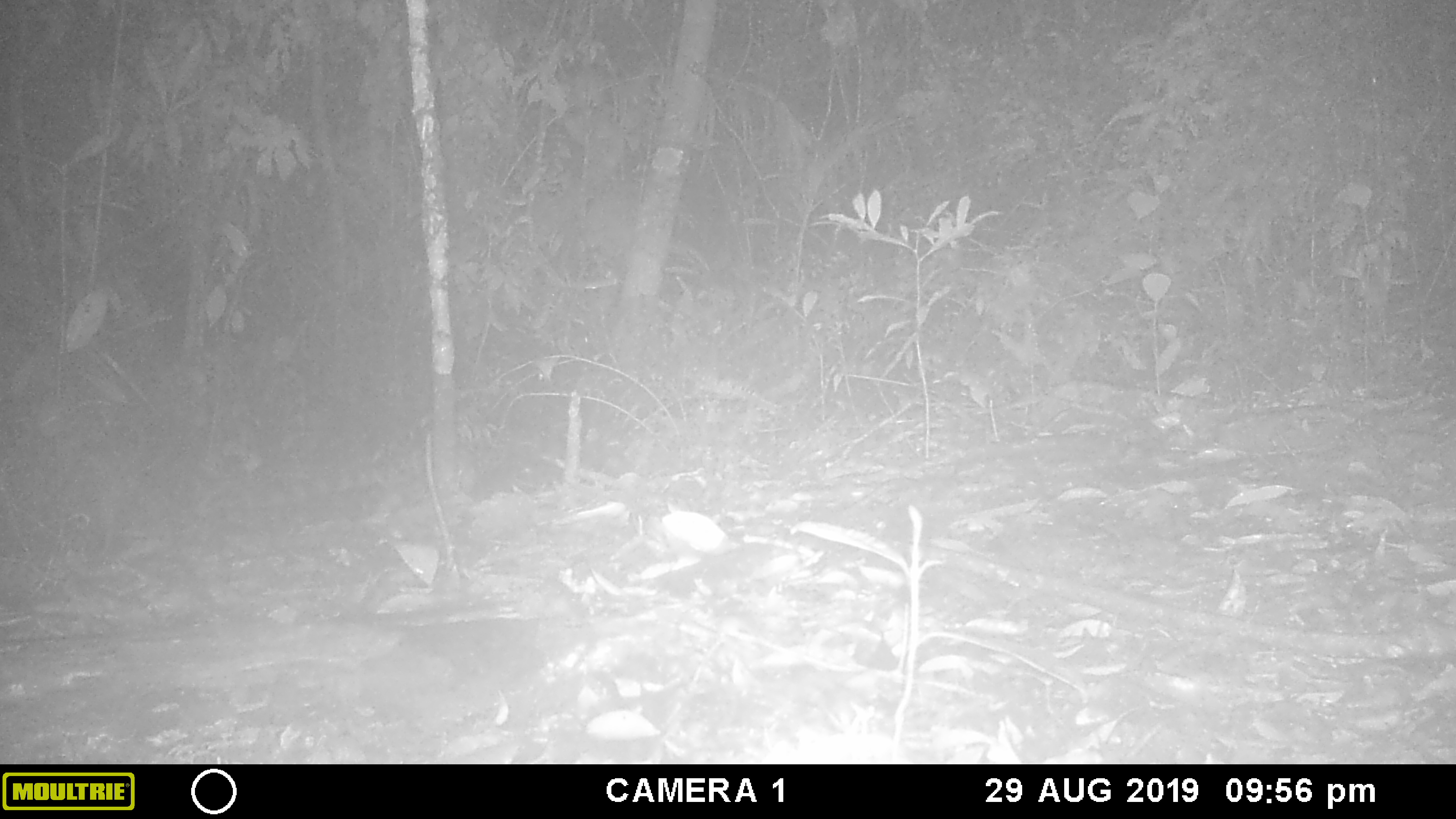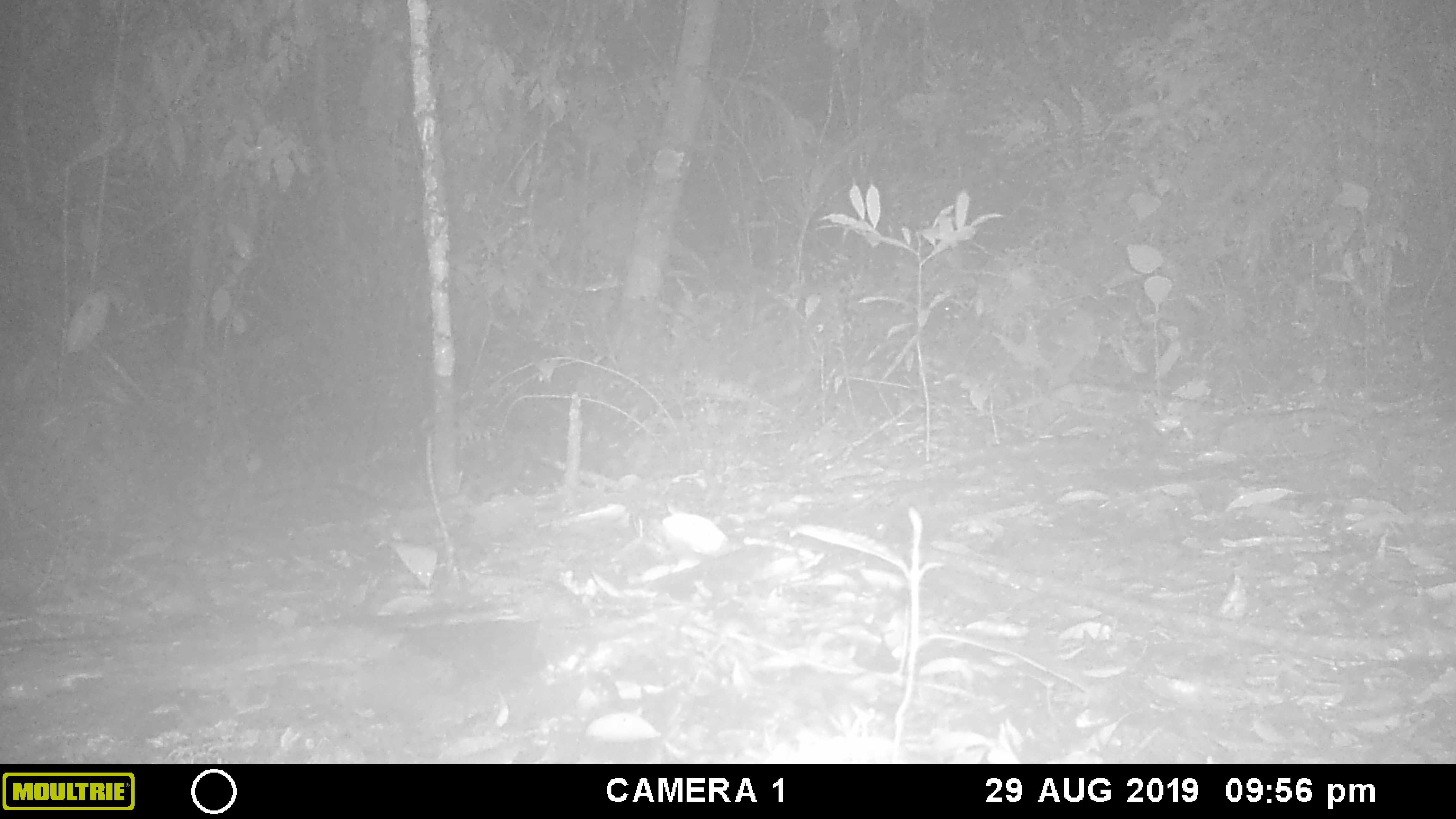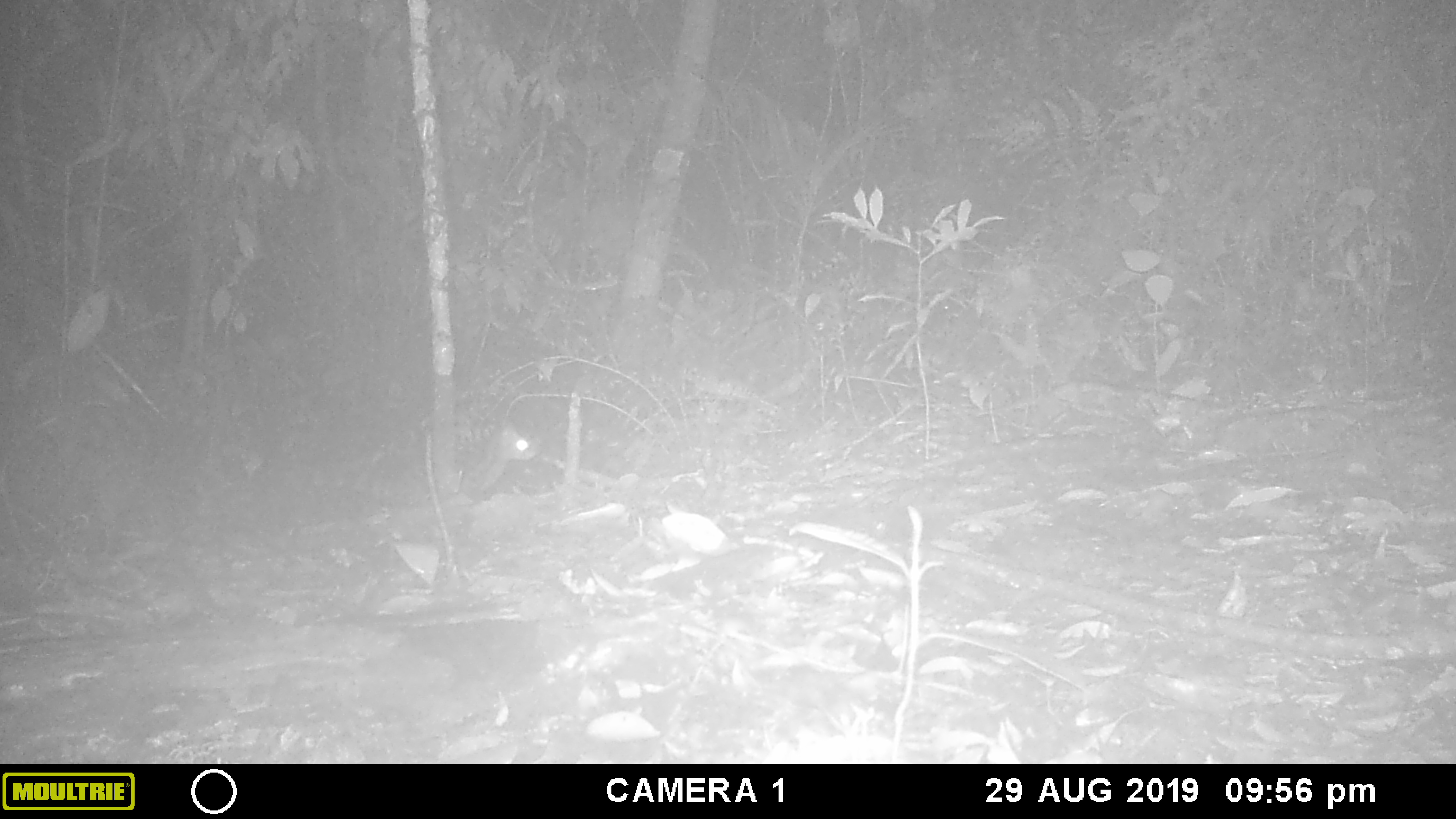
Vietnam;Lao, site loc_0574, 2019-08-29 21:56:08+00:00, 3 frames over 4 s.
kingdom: Animalia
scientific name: Animalia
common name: animal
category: unidentified animal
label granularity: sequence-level